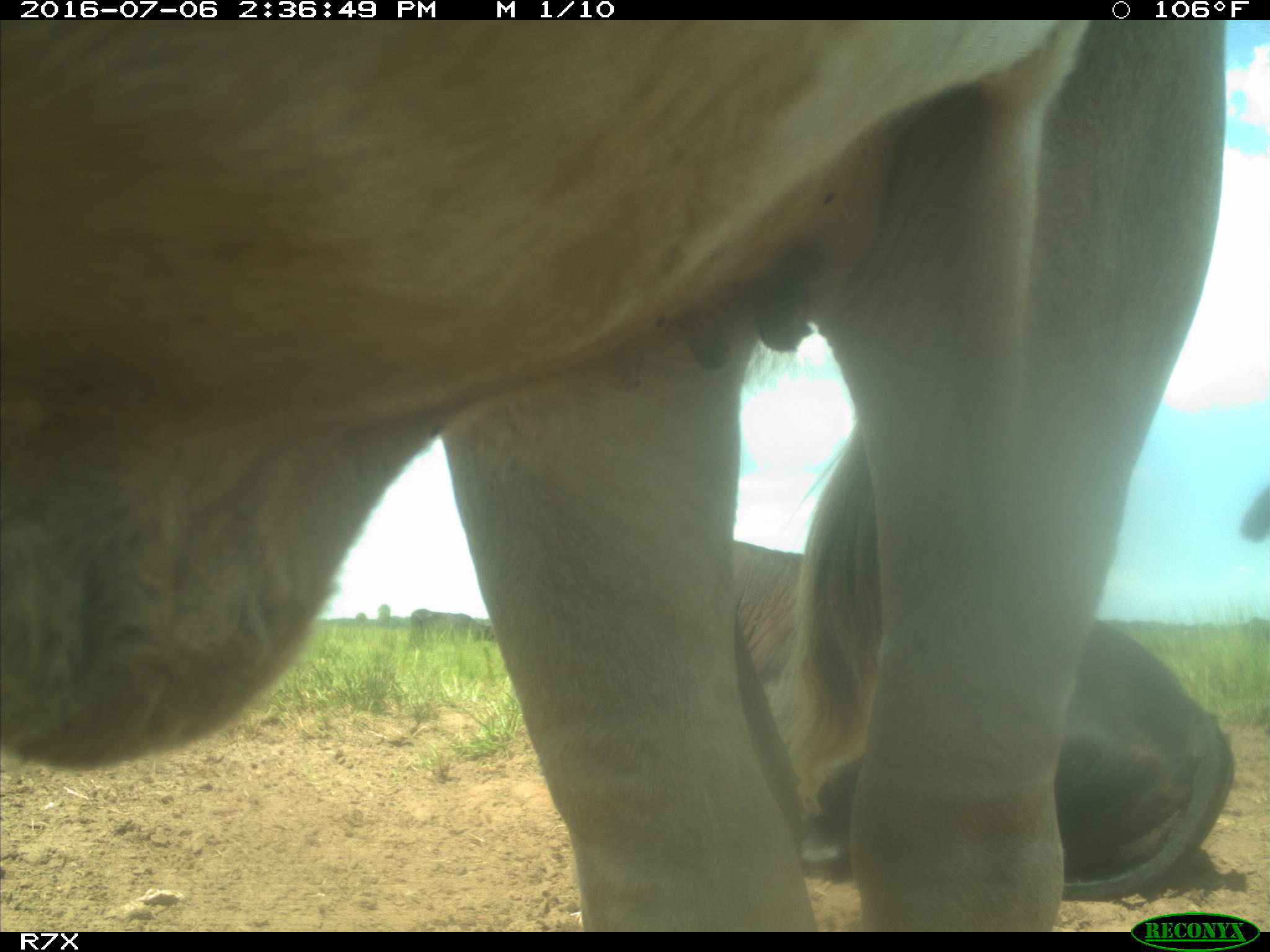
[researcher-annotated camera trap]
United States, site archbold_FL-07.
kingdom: Animalia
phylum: Chordata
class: Mammalia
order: Artiodactyla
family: Bovidae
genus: Bos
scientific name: Bos taurus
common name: domestic cow